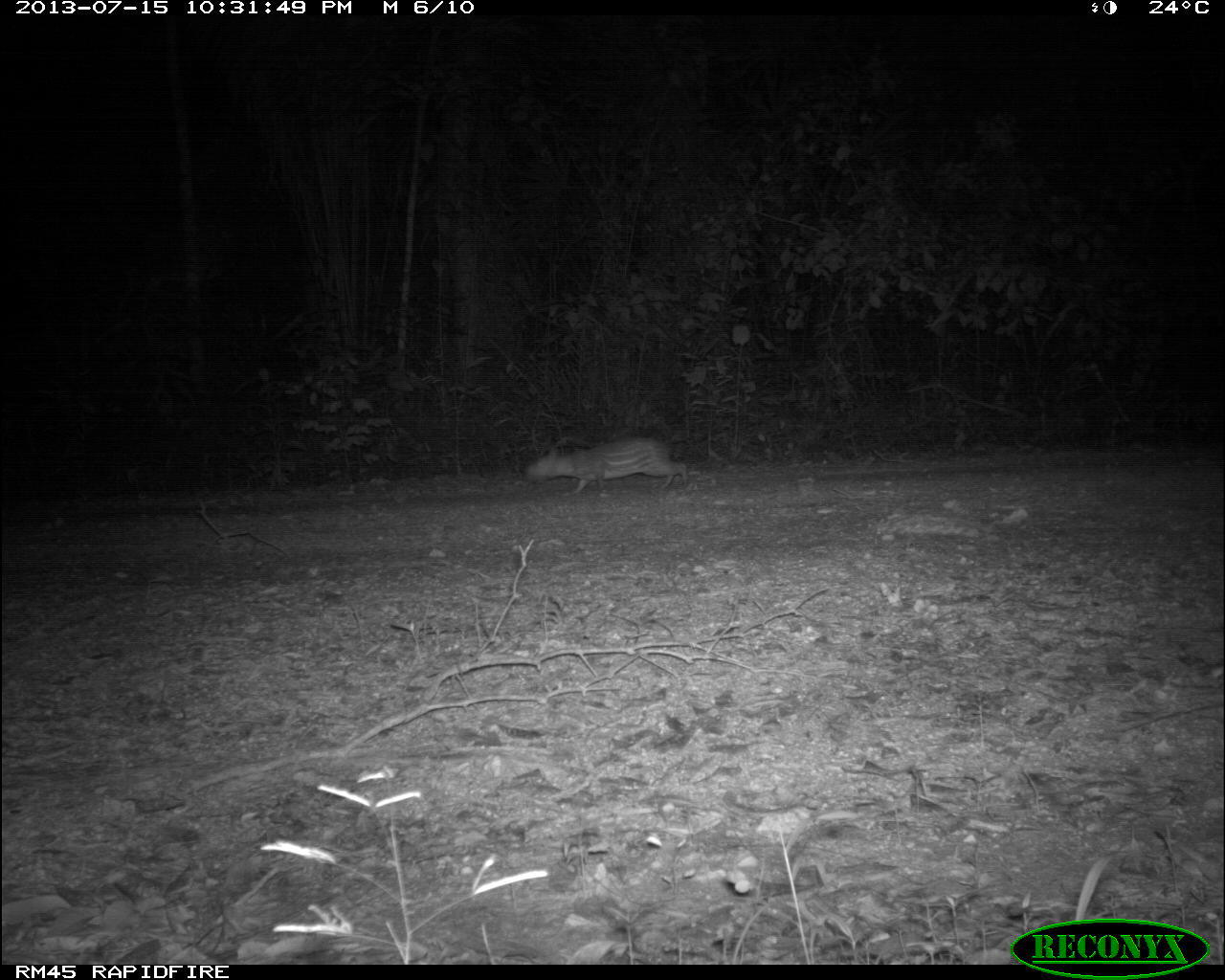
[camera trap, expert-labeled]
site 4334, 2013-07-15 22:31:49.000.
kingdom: Animalia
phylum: Chordata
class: Mammalia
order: Rodentia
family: Cuniculidae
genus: Cuniculus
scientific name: Cuniculus paca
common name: lowland paca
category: agouti paca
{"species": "agouti paca (lowland paca) (Cuniculus paca)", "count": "1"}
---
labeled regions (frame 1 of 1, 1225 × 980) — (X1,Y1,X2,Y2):
agouti paca: (523,433,689,494)